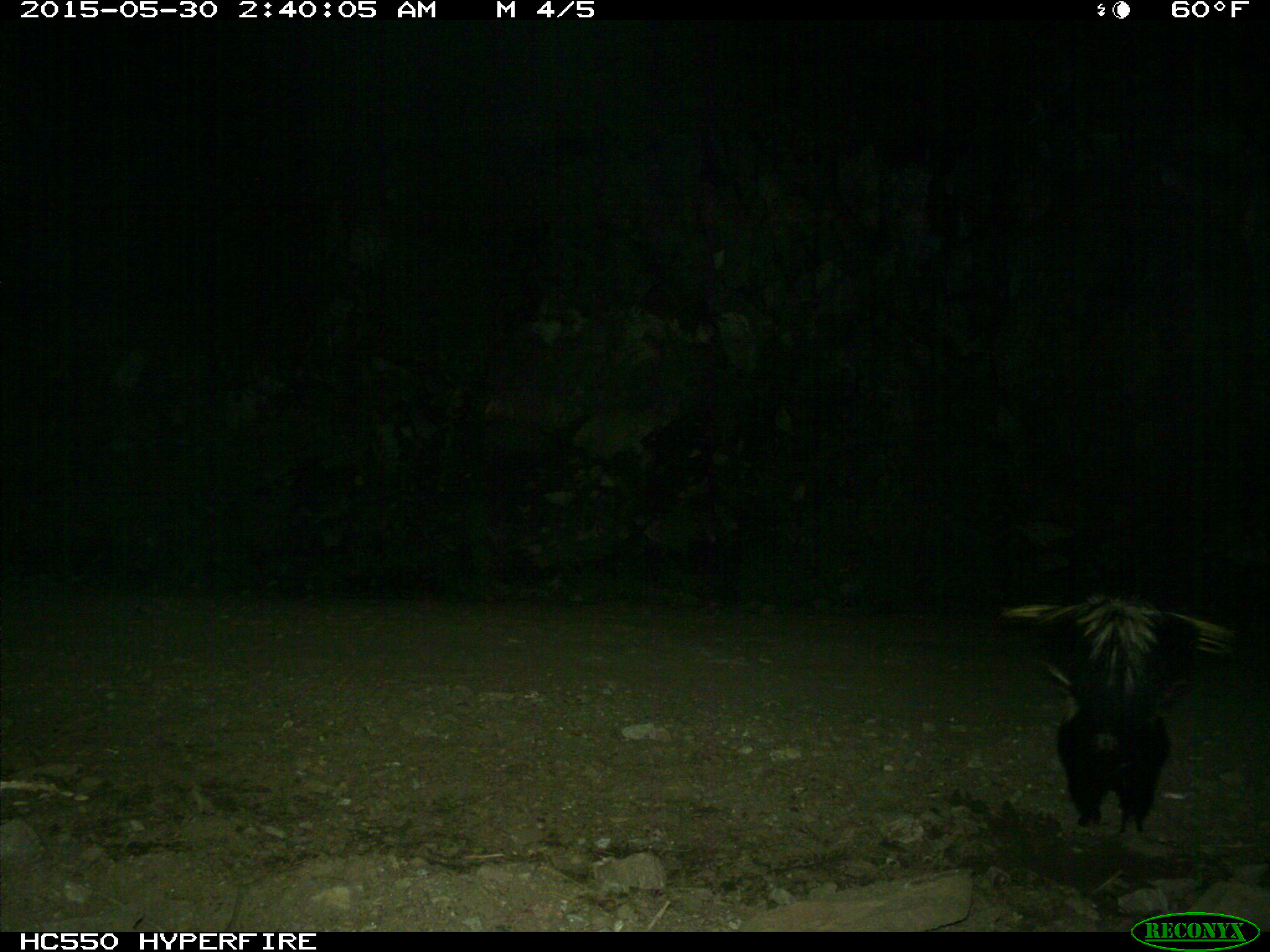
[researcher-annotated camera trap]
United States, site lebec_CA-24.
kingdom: Animalia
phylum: Chordata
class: Mammalia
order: Carnivora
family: Mephitidae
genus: Mephitis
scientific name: Mephitis mephitis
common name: striped skunk